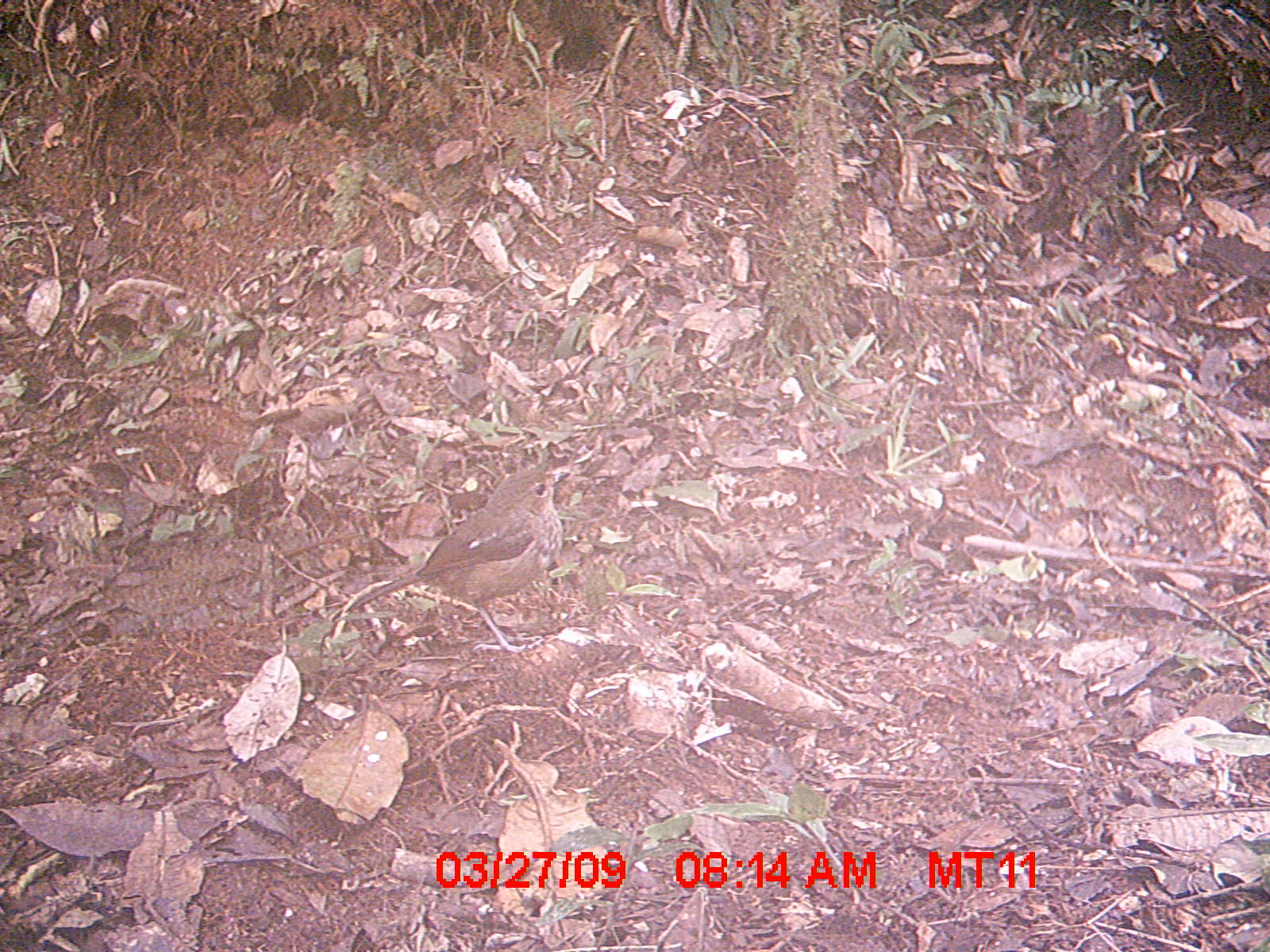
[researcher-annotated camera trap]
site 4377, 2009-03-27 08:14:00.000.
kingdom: Animalia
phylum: Chordata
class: Aves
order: Passeriformes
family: Muscicapidae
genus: Copsychus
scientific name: Copsychus albospecularis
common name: madagascar magpie-robin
Copsychus albospecularis (madagascar magpie-robin), count 1.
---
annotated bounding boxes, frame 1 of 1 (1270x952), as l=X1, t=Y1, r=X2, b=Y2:
copsychus albospecularis: l=351, t=462, r=572, b=652